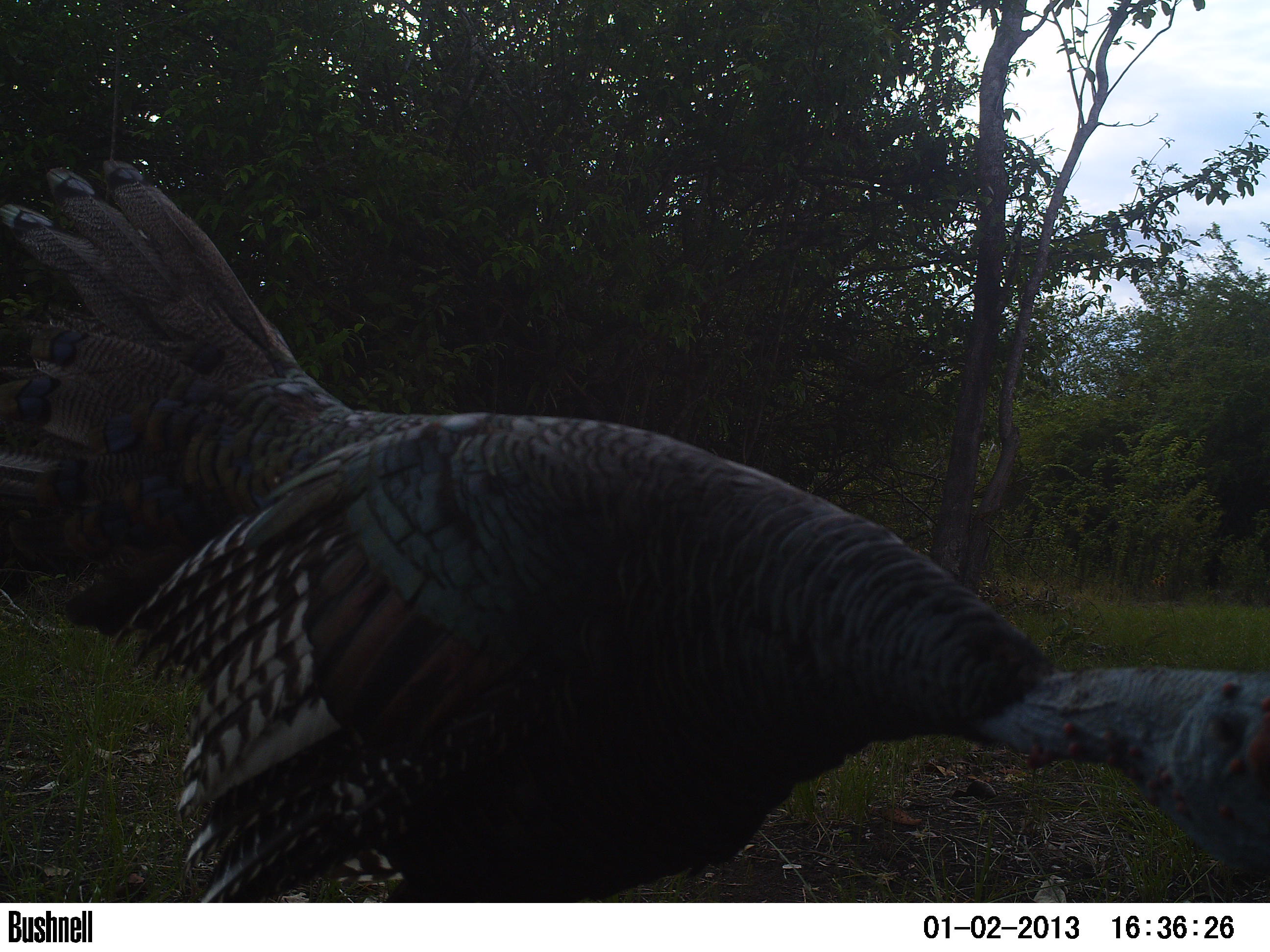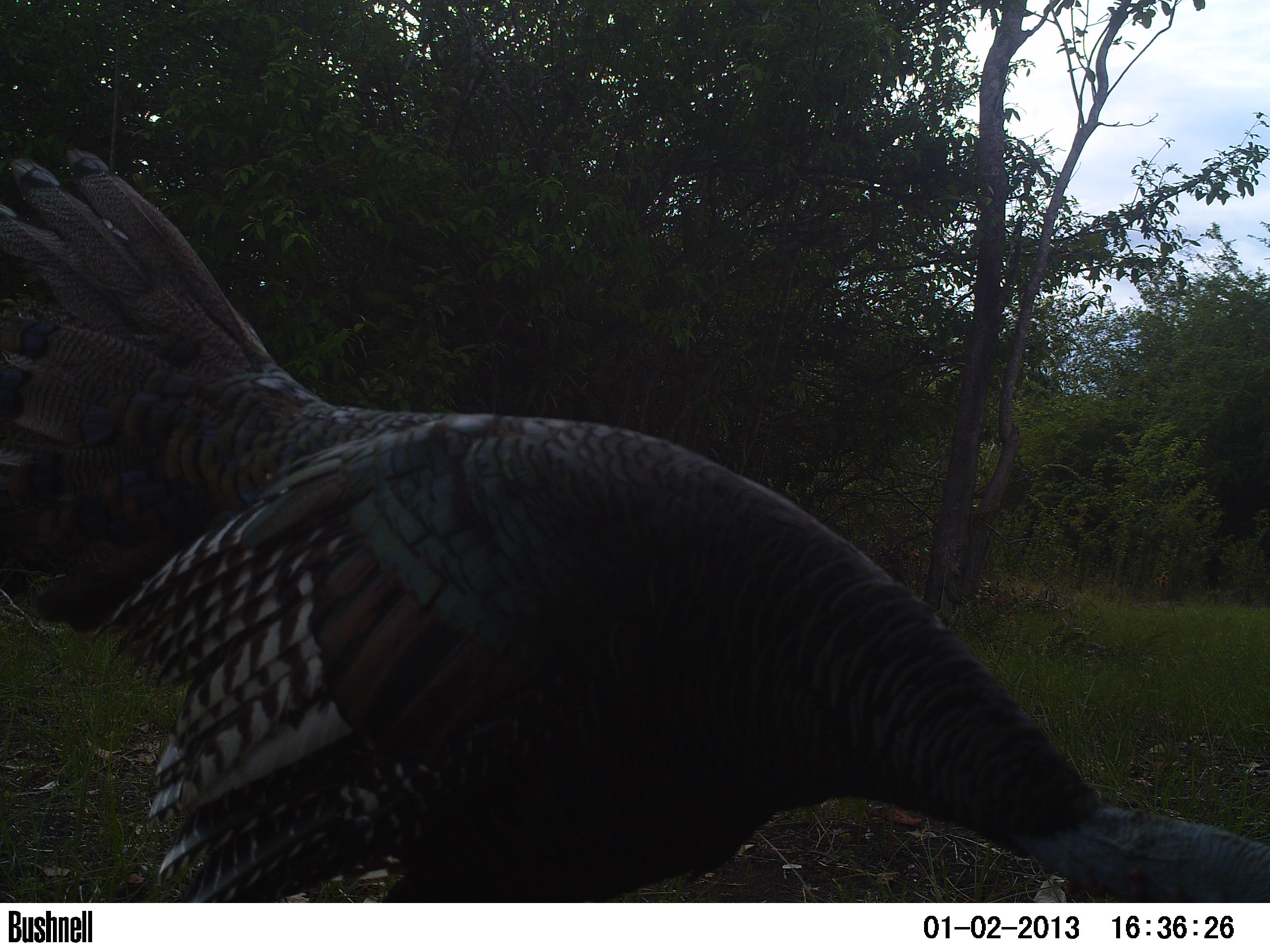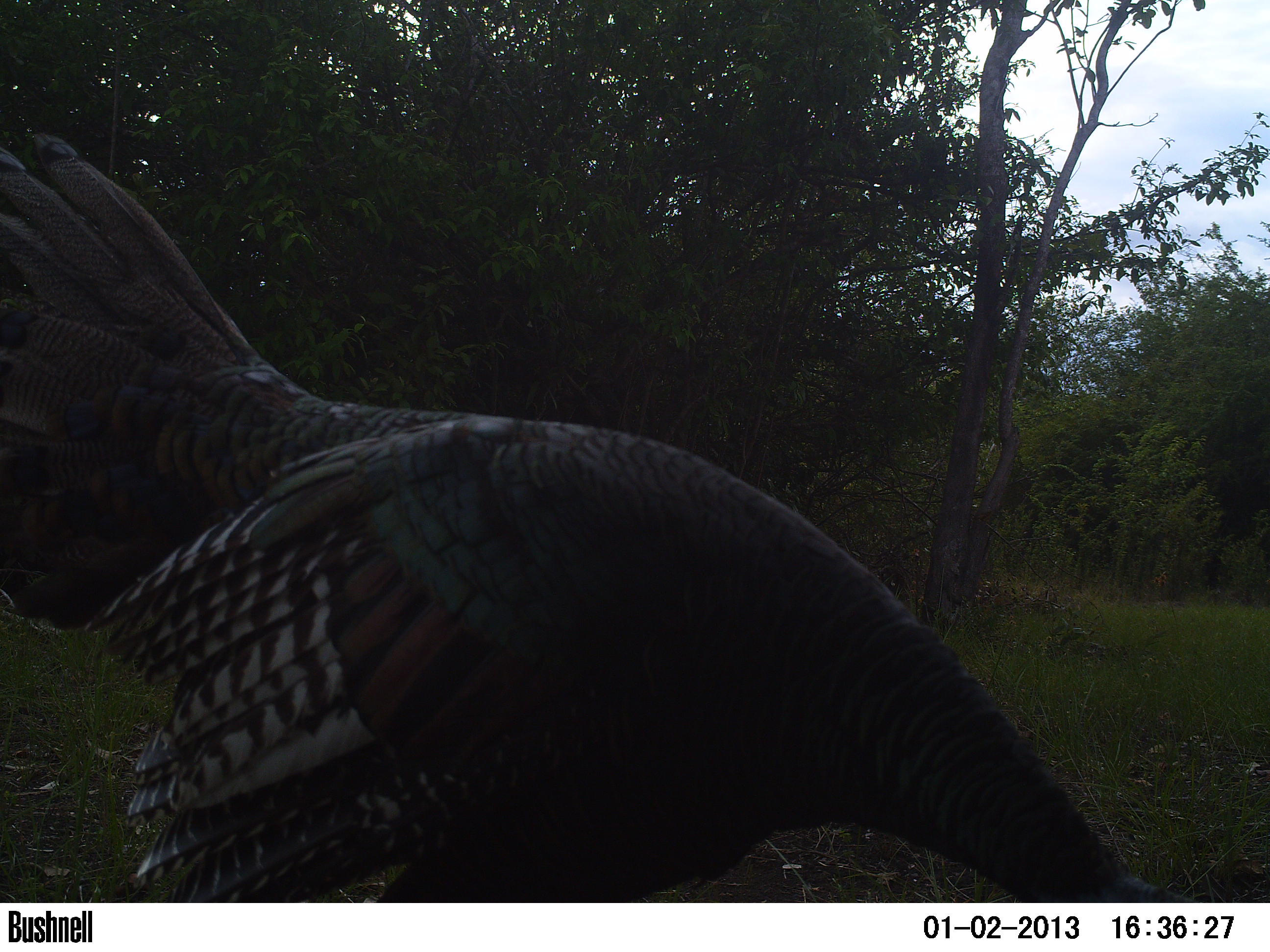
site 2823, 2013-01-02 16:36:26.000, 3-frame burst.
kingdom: Animalia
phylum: Chordata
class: Aves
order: Galliformes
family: Phasianidae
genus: Meleagris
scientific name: Meleagris ocellata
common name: ocellated turkey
Meleagris ocellata (ocellated turkey), count 1, age adult.